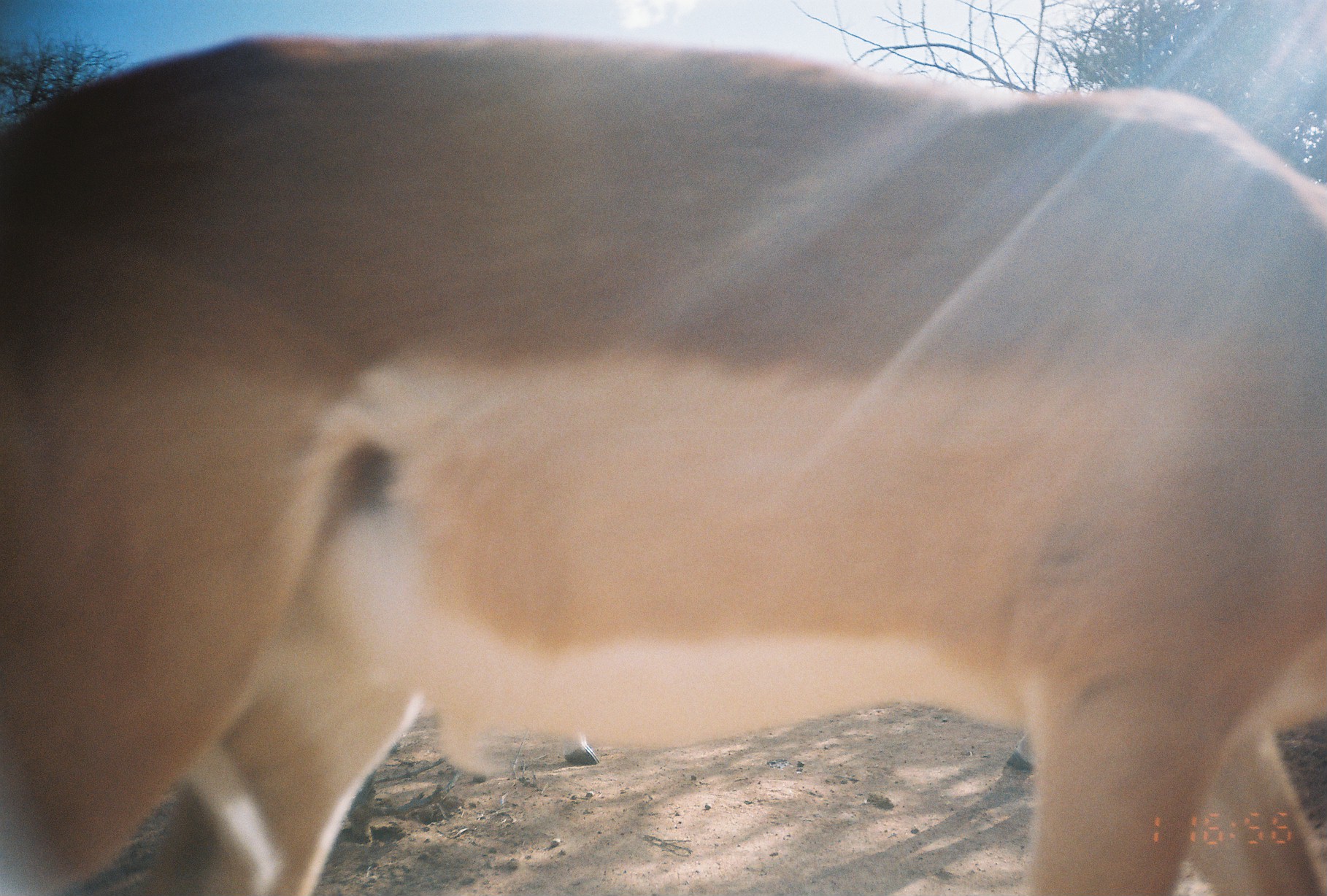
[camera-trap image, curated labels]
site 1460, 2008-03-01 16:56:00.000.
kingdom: Animalia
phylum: Chordata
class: Mammalia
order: Artiodactyla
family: Bovidae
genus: Aepyceros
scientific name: Aepyceros melampus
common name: impala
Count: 1.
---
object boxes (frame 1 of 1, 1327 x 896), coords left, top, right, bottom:
aepyceros melampus: 0, 33, 1327, 896